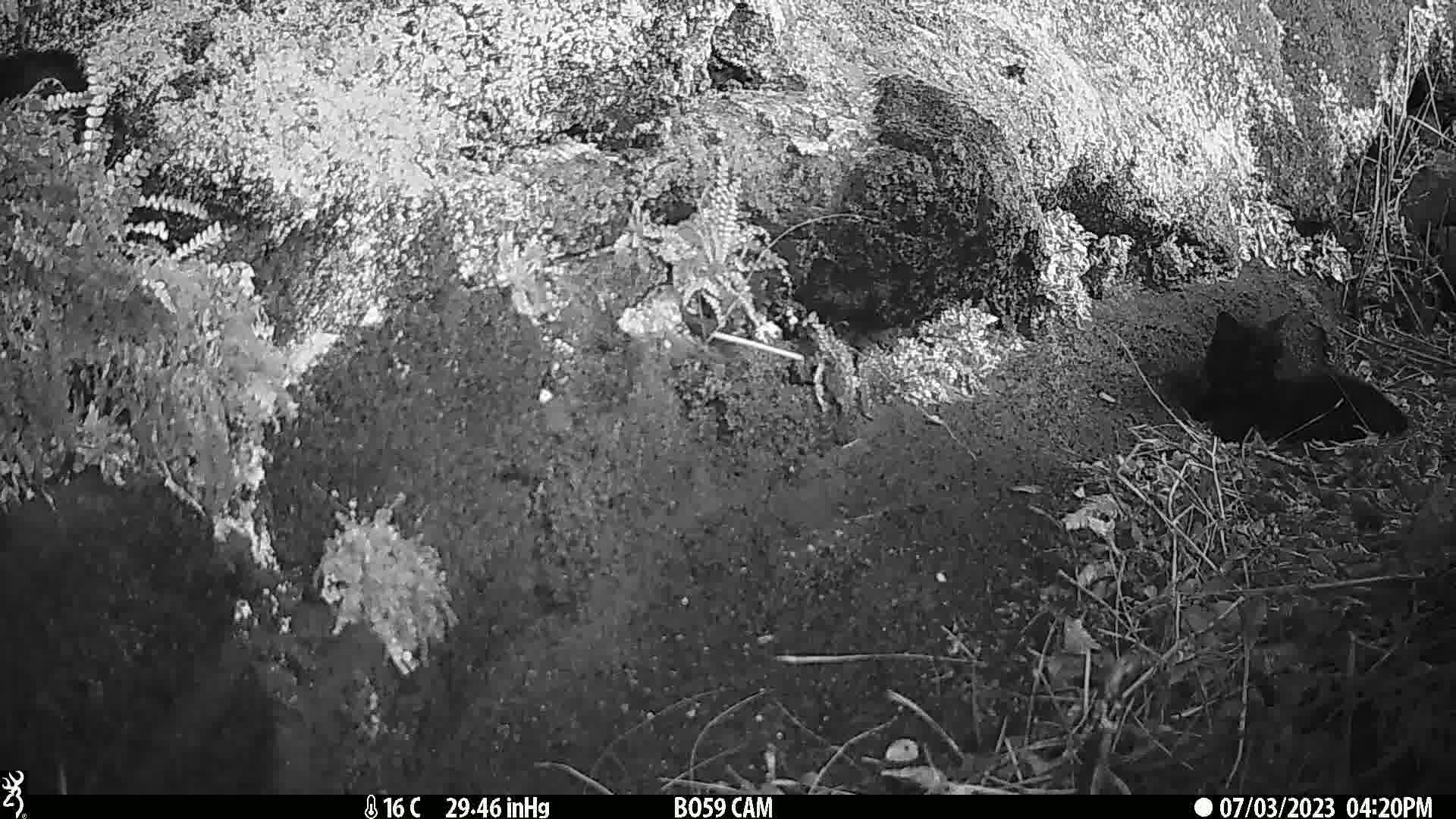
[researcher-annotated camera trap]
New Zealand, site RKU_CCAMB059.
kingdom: Animalia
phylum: Chordata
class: Mammalia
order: Carnivora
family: Felidae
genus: Felis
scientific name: Felis catus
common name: domestic cat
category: cat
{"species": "cat (domestic cat) (Felis catus)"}